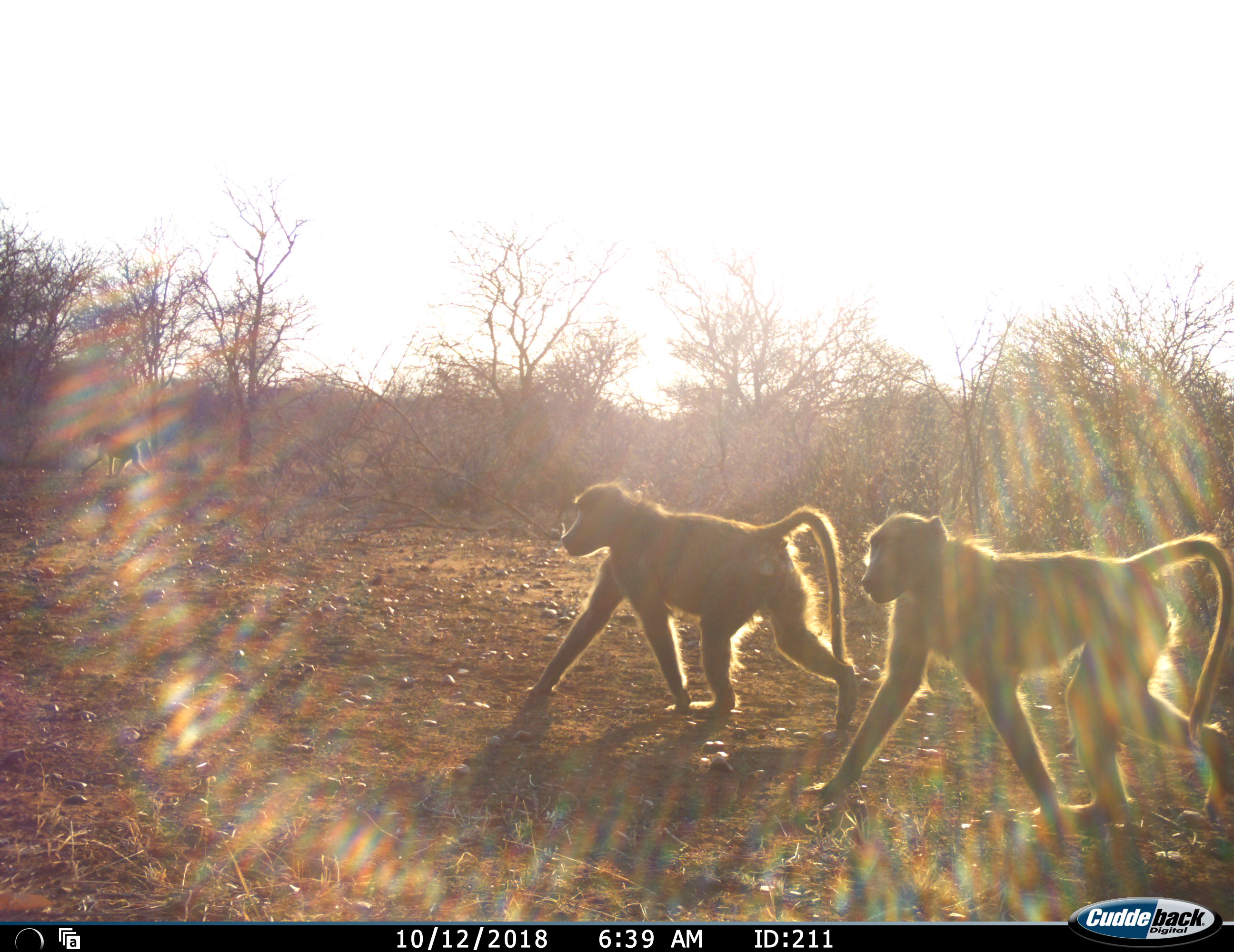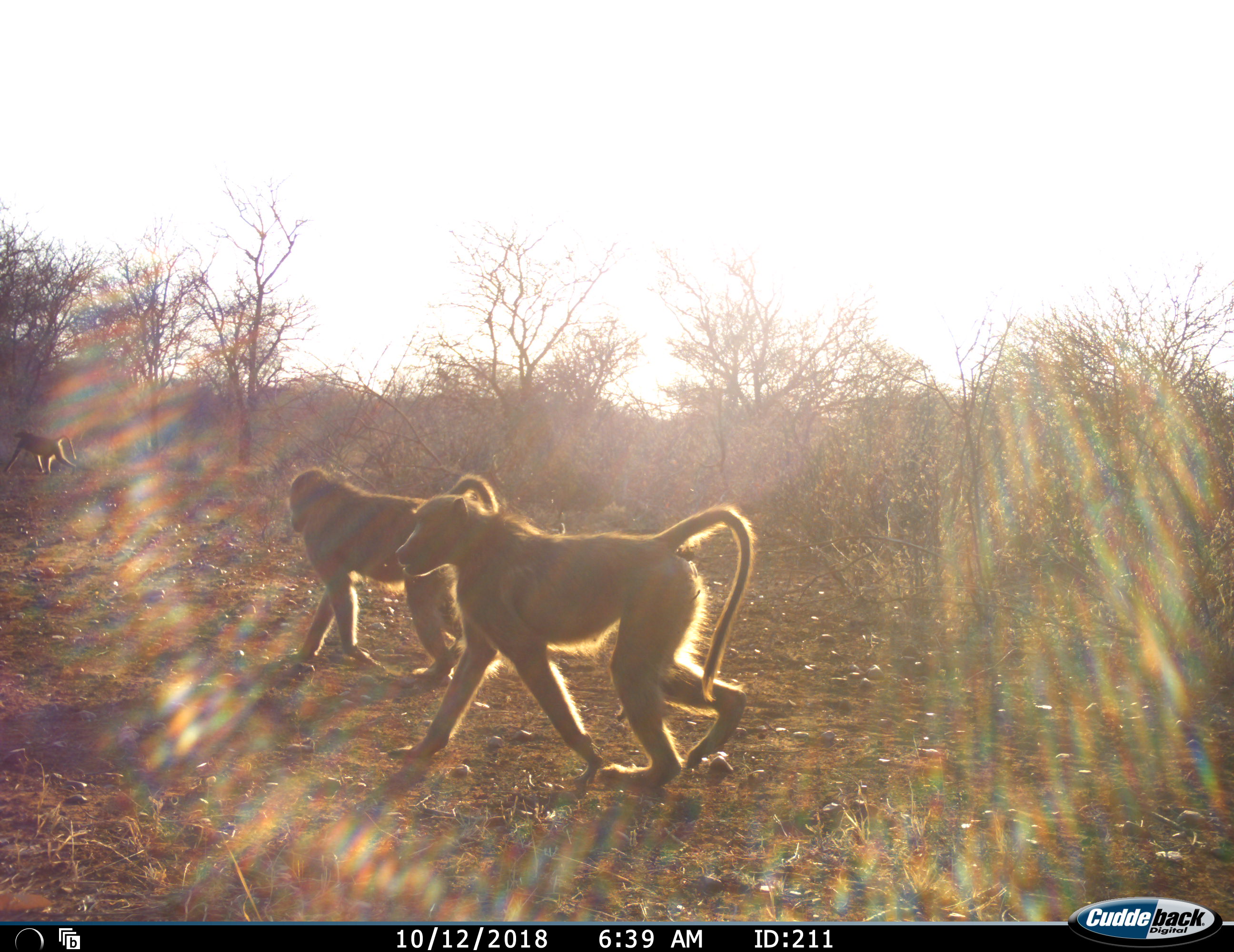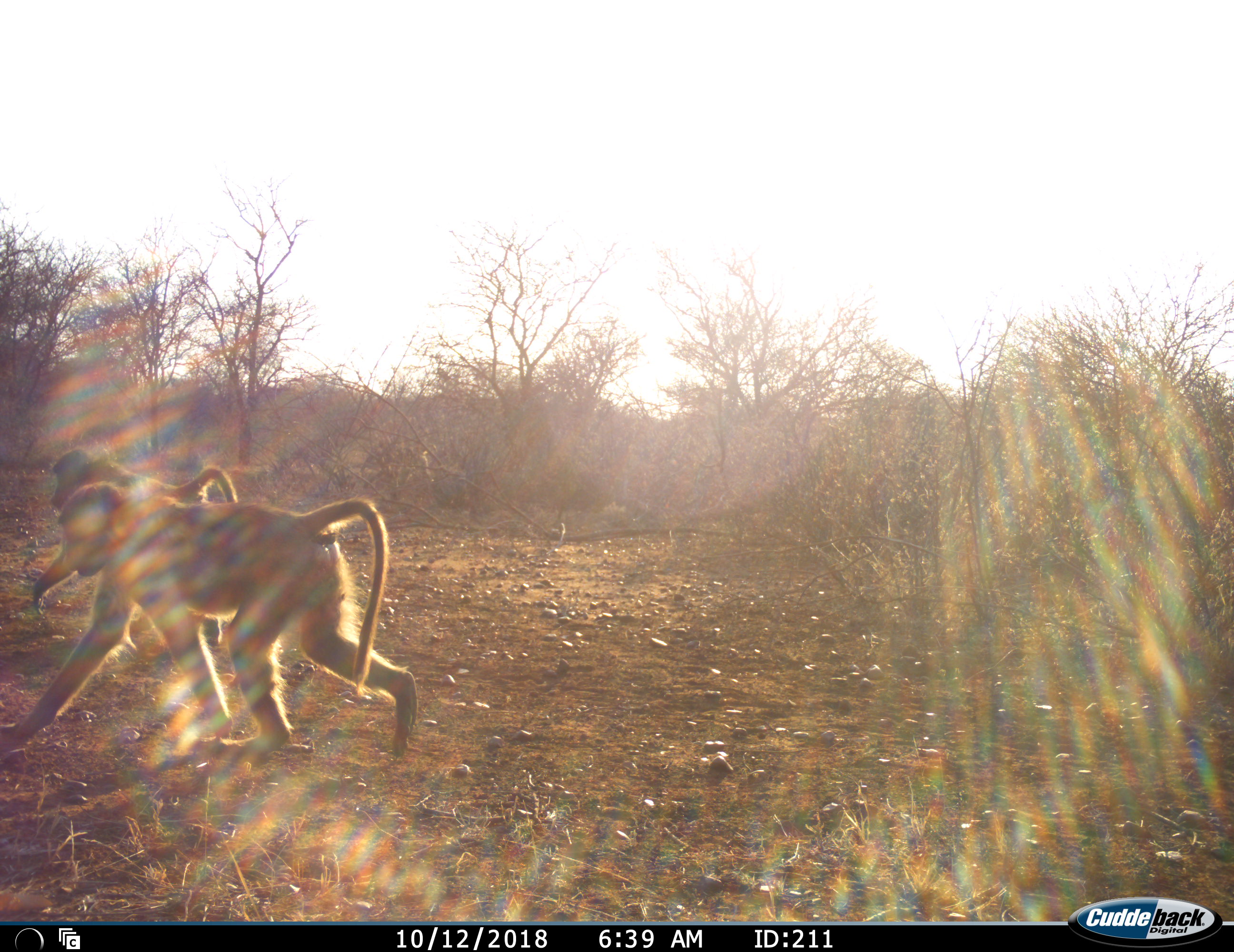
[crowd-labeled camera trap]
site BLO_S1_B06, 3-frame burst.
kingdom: Animalia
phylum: Chordata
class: Mammalia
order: Primates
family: Cercopithecidae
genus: Papio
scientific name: Papio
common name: baboon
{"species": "baboon (Papio)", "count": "2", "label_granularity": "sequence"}